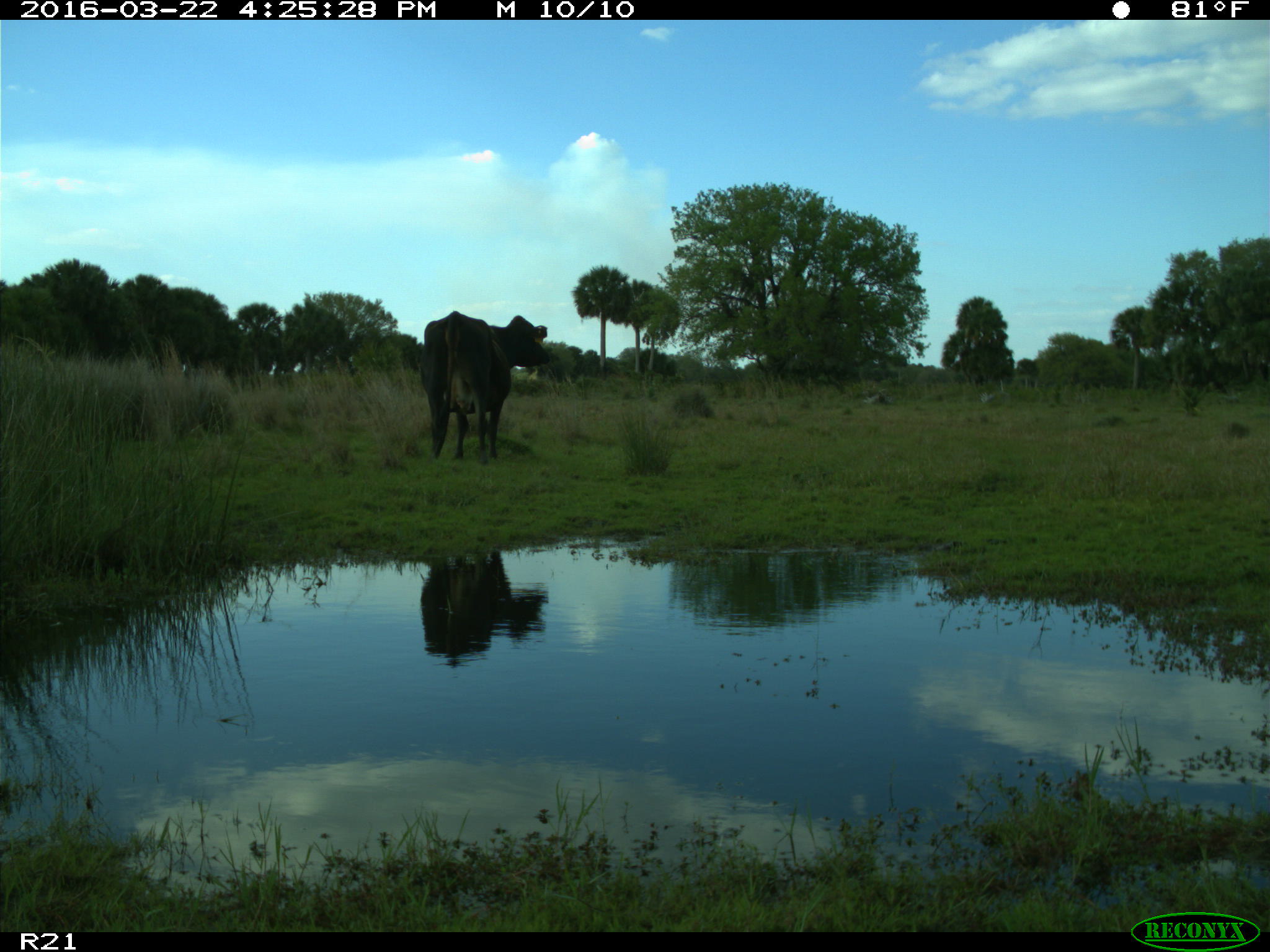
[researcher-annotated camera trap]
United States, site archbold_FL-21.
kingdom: Animalia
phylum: Chordata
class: Mammalia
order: Artiodactyla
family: Bovidae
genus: Bos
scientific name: Bos taurus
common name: domestic cow